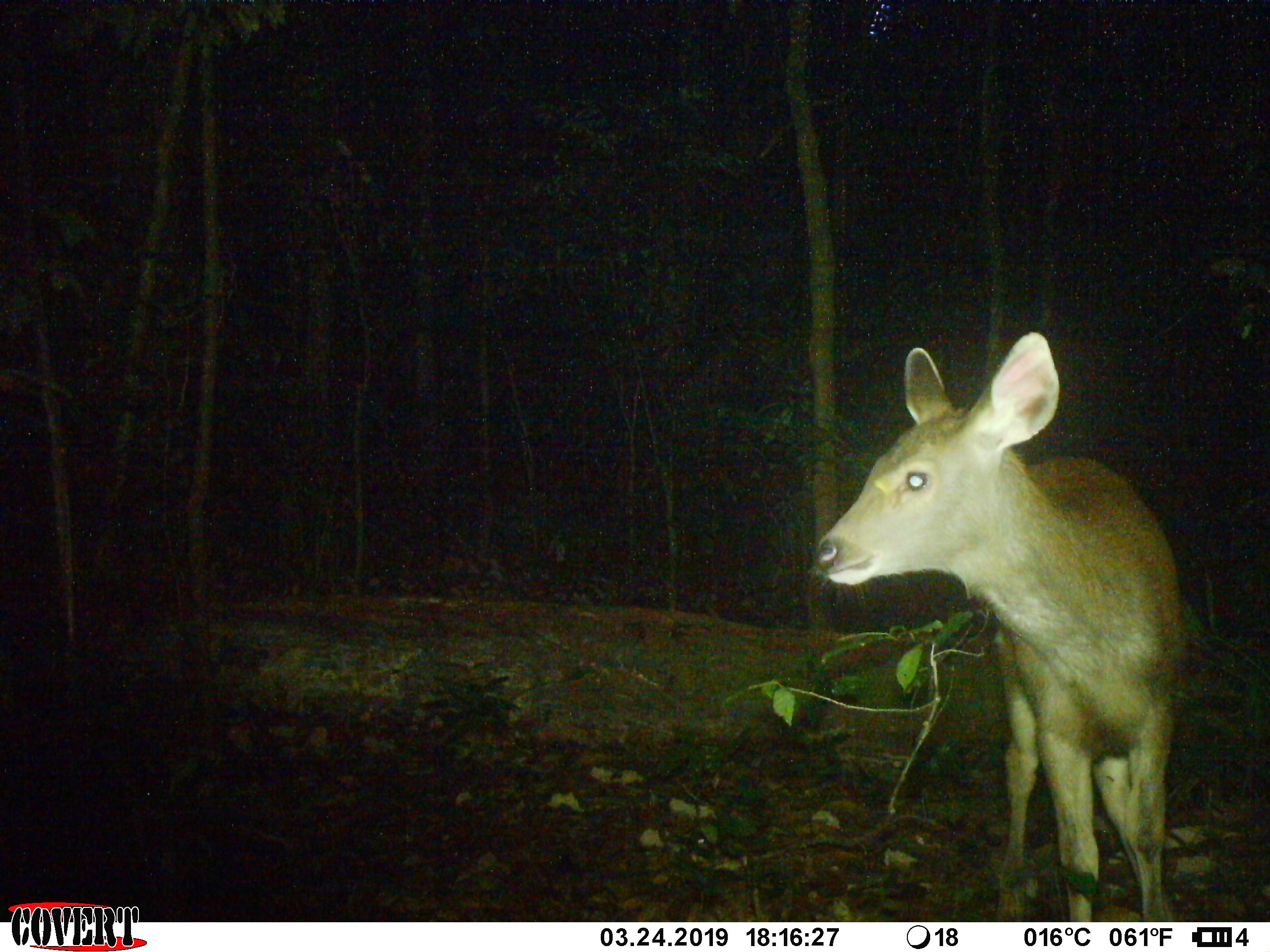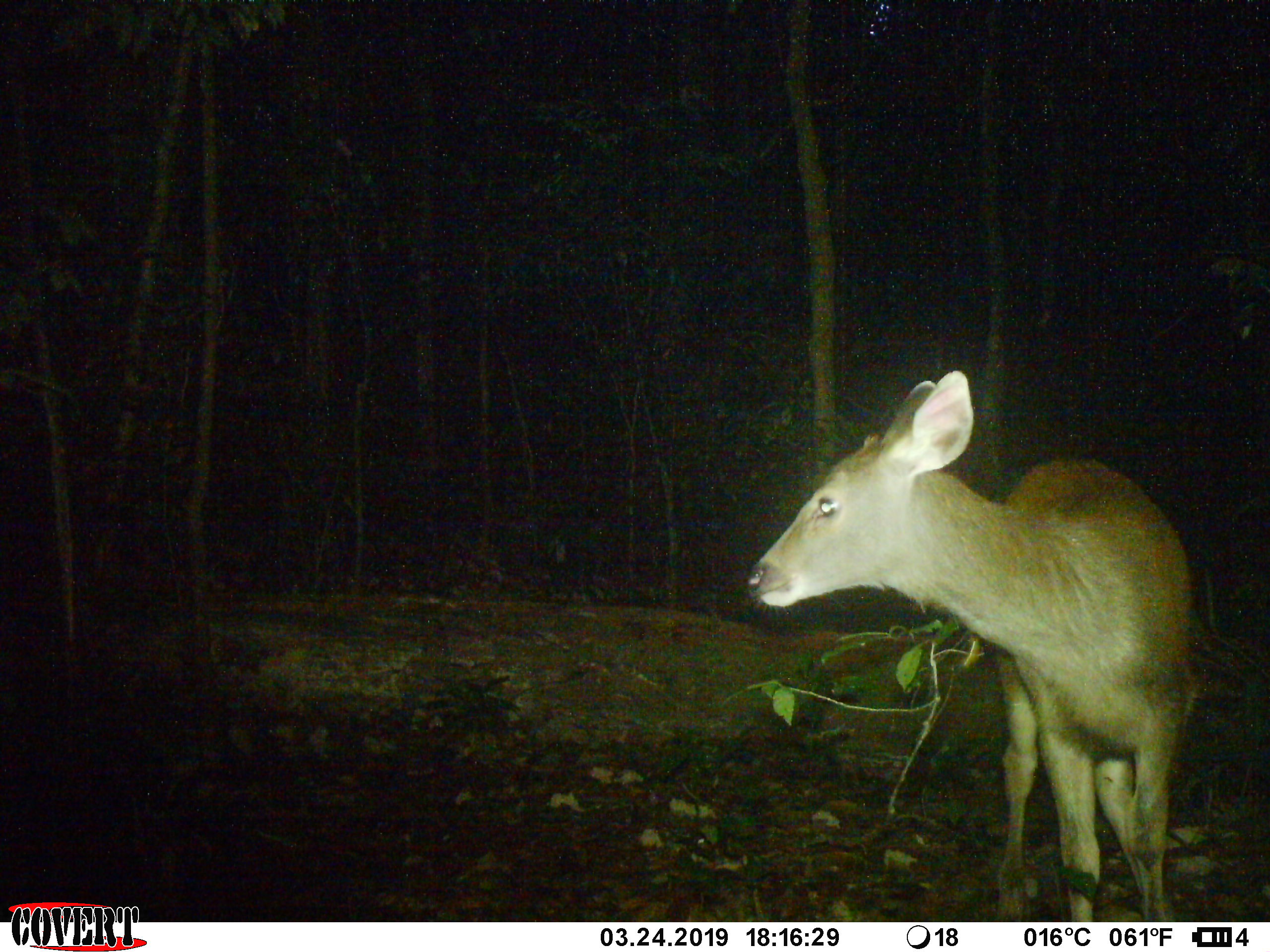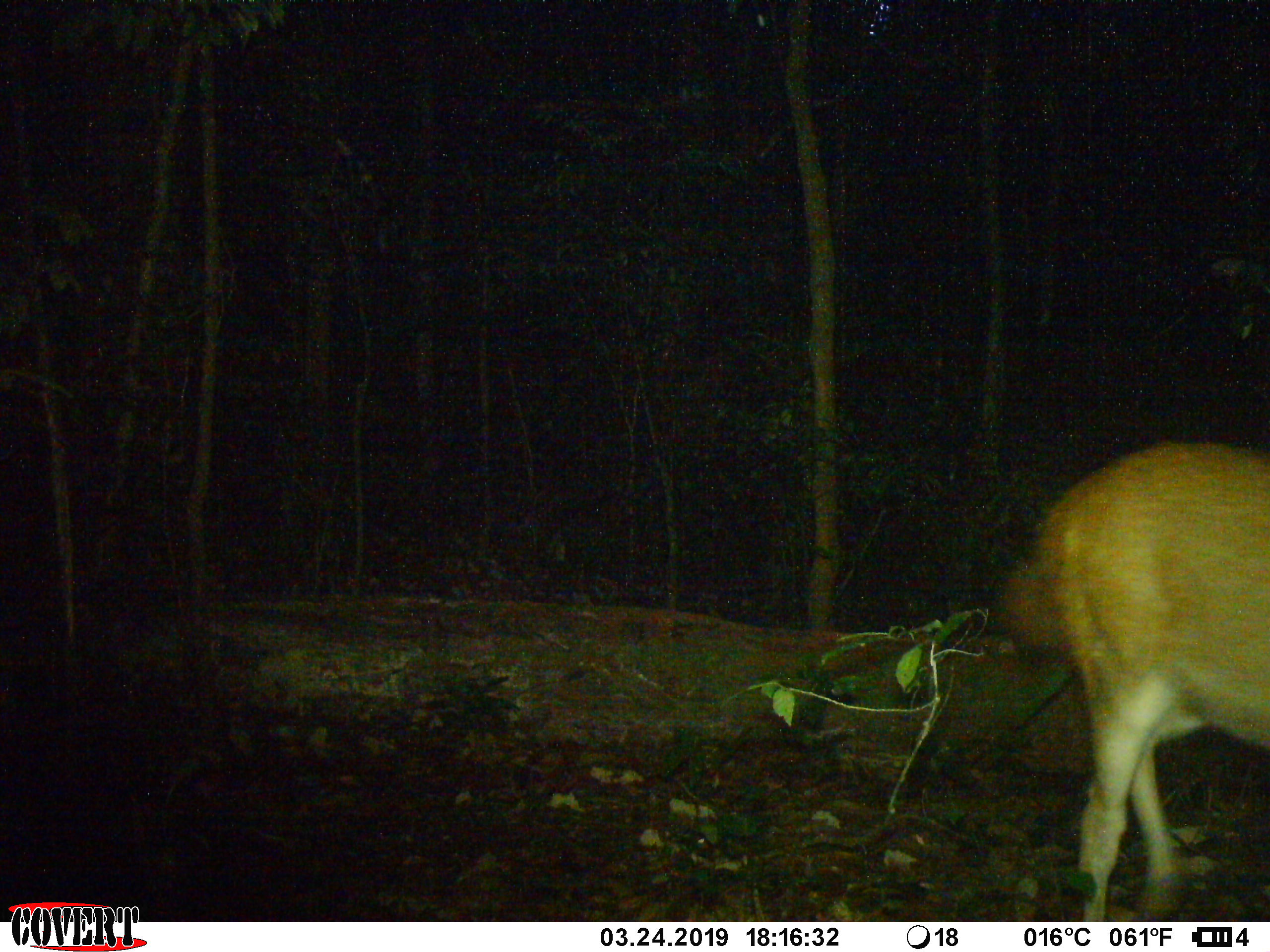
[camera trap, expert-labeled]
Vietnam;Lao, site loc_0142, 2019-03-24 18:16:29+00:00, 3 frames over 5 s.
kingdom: Animalia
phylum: Chordata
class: Mammalia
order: Artiodactyla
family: Cervidae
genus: Rusa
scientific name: Rusa unicolor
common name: sambar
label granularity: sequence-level